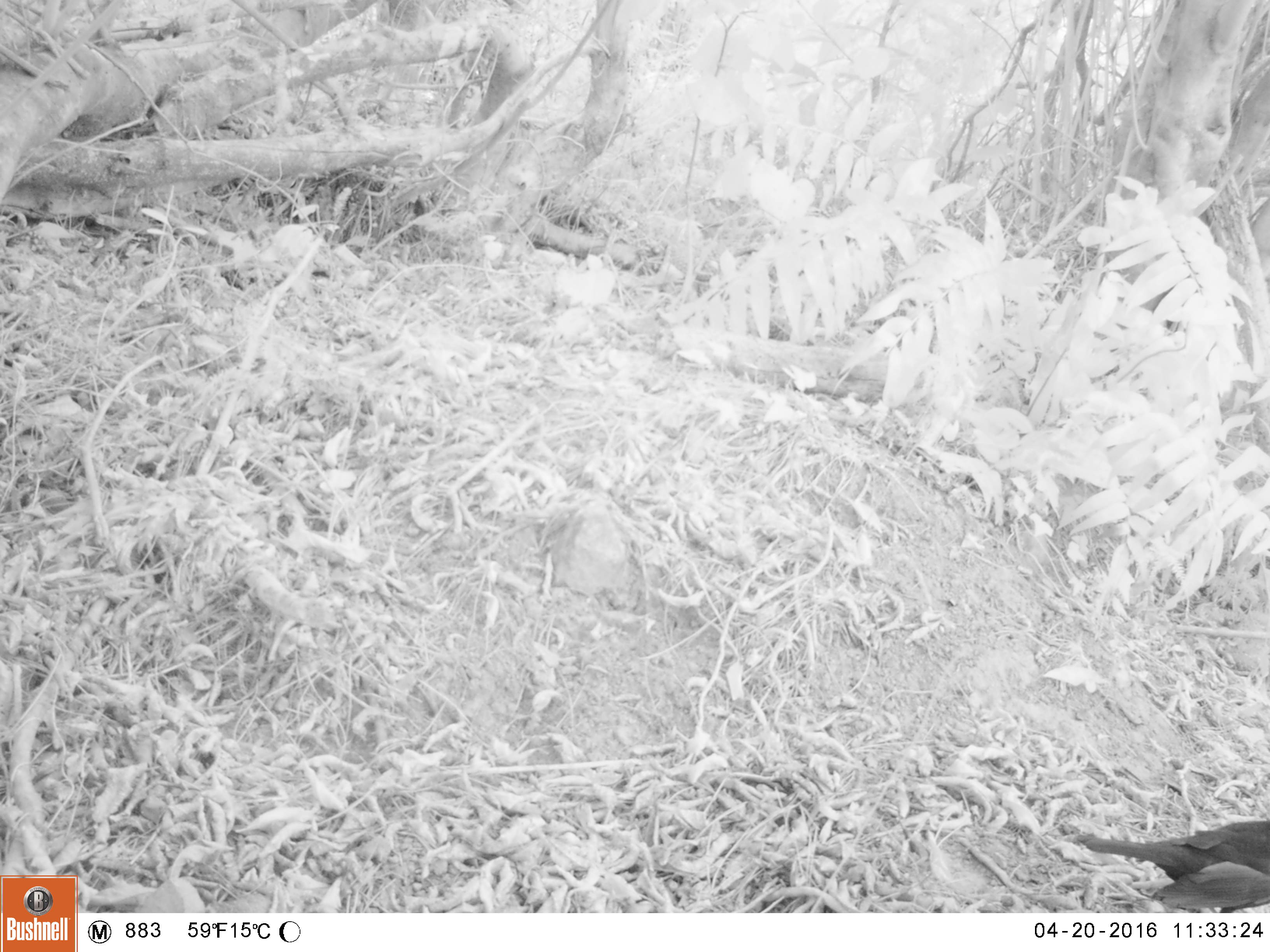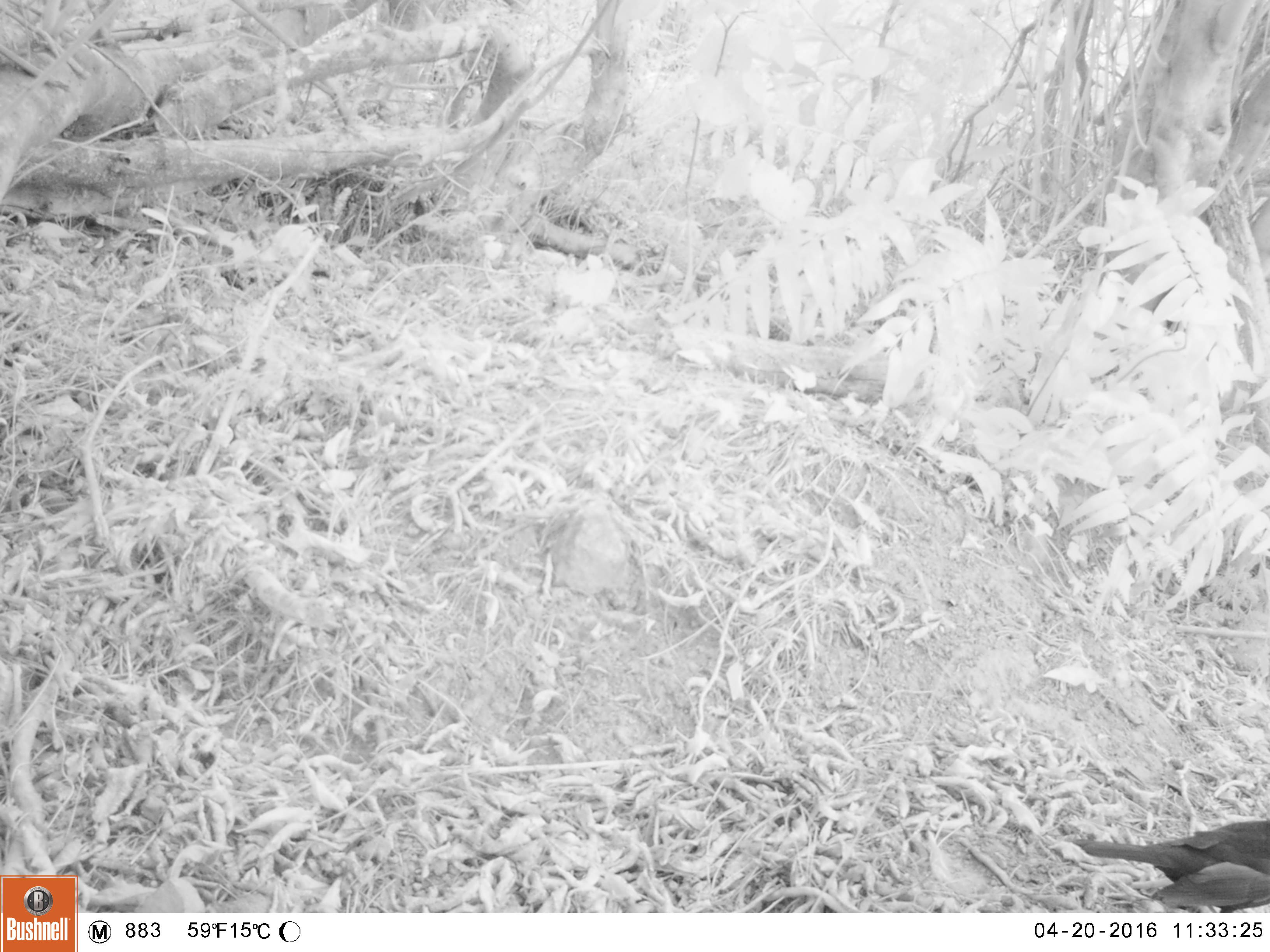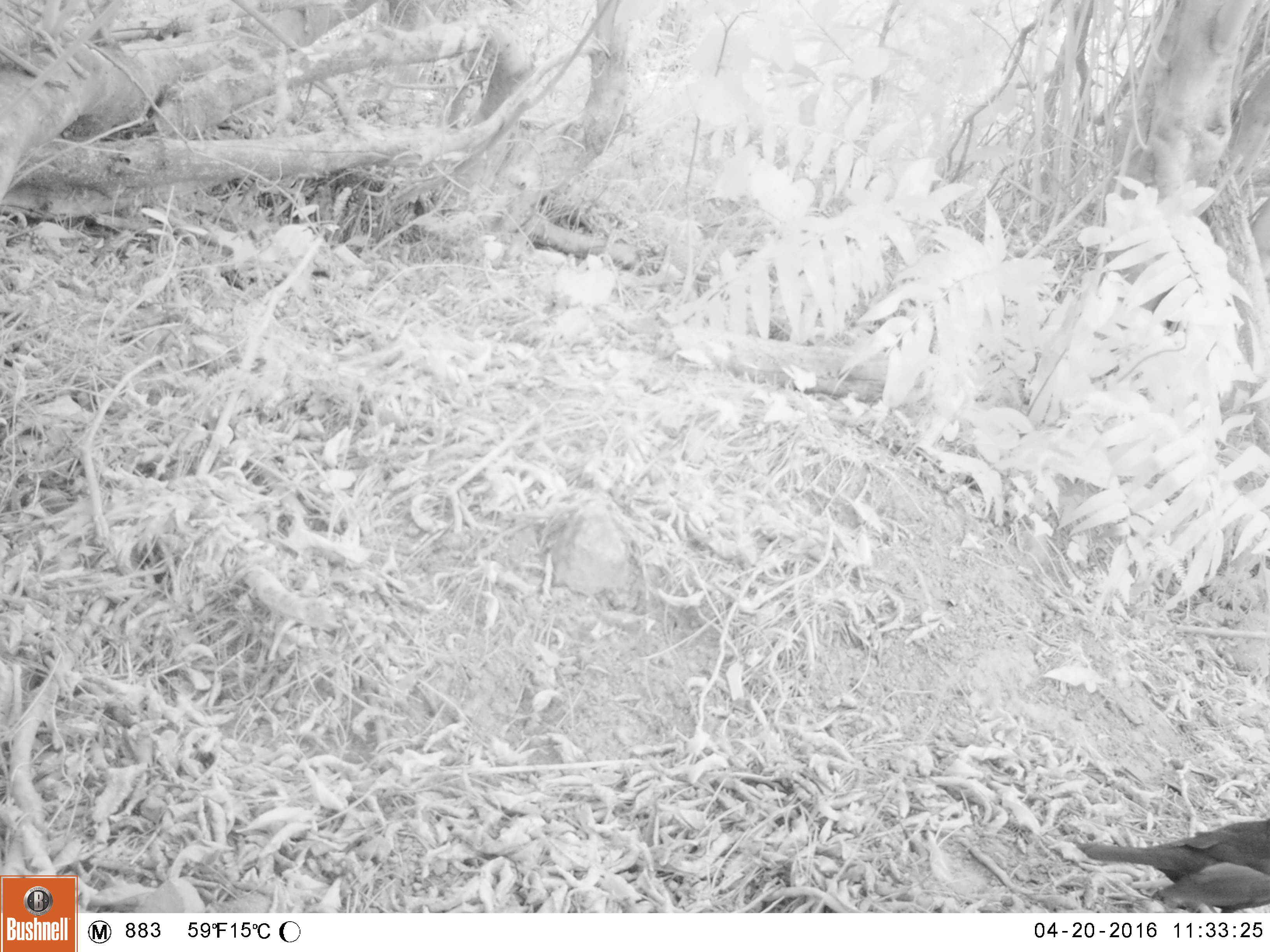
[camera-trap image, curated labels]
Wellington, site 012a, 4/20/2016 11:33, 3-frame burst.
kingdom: Animalia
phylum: Chordata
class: Aves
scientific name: Aves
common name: bird